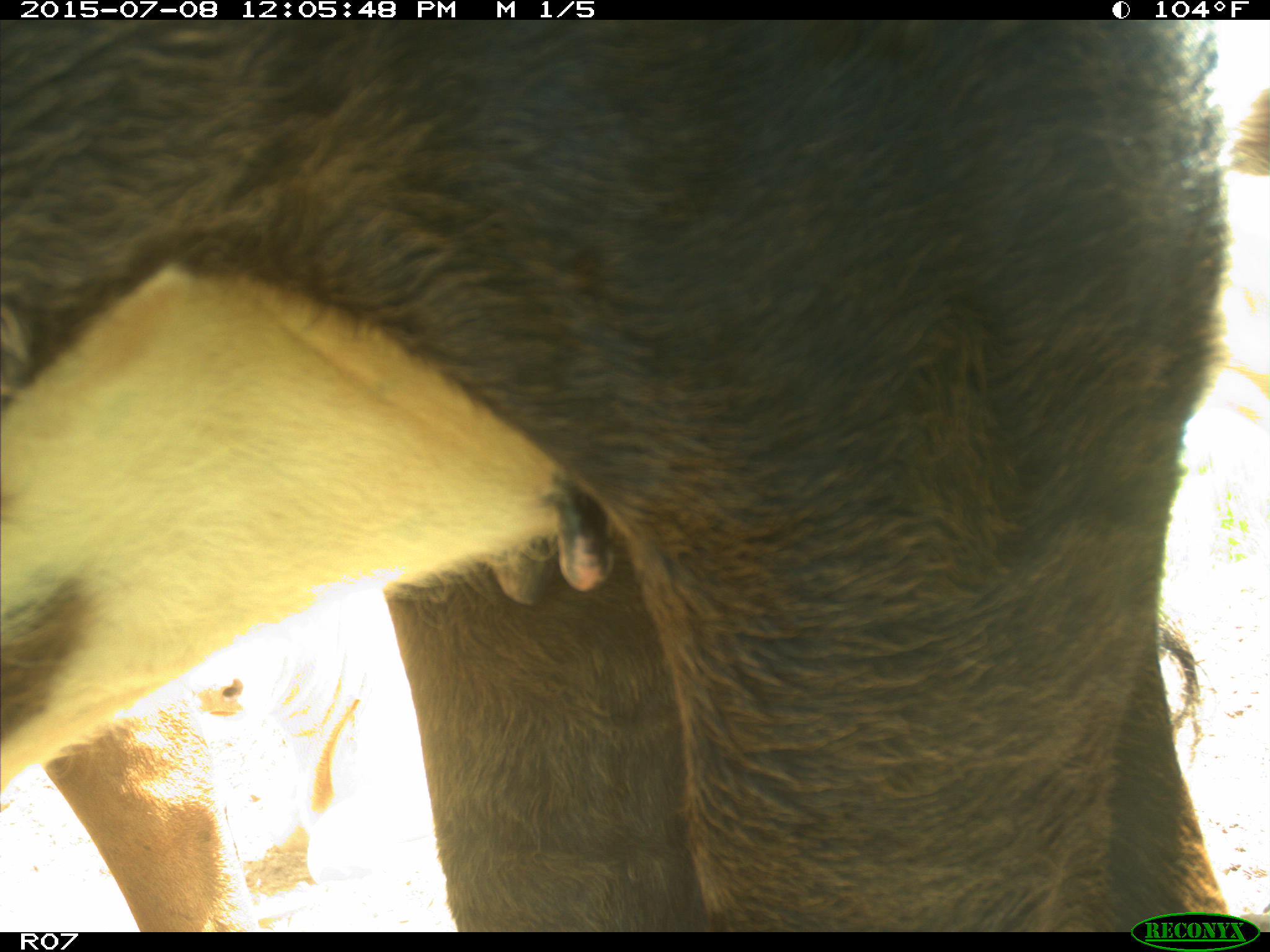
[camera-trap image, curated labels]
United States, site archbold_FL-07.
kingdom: Animalia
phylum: Chordata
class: Mammalia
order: Artiodactyla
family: Bovidae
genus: Bos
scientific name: Bos taurus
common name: domestic cow